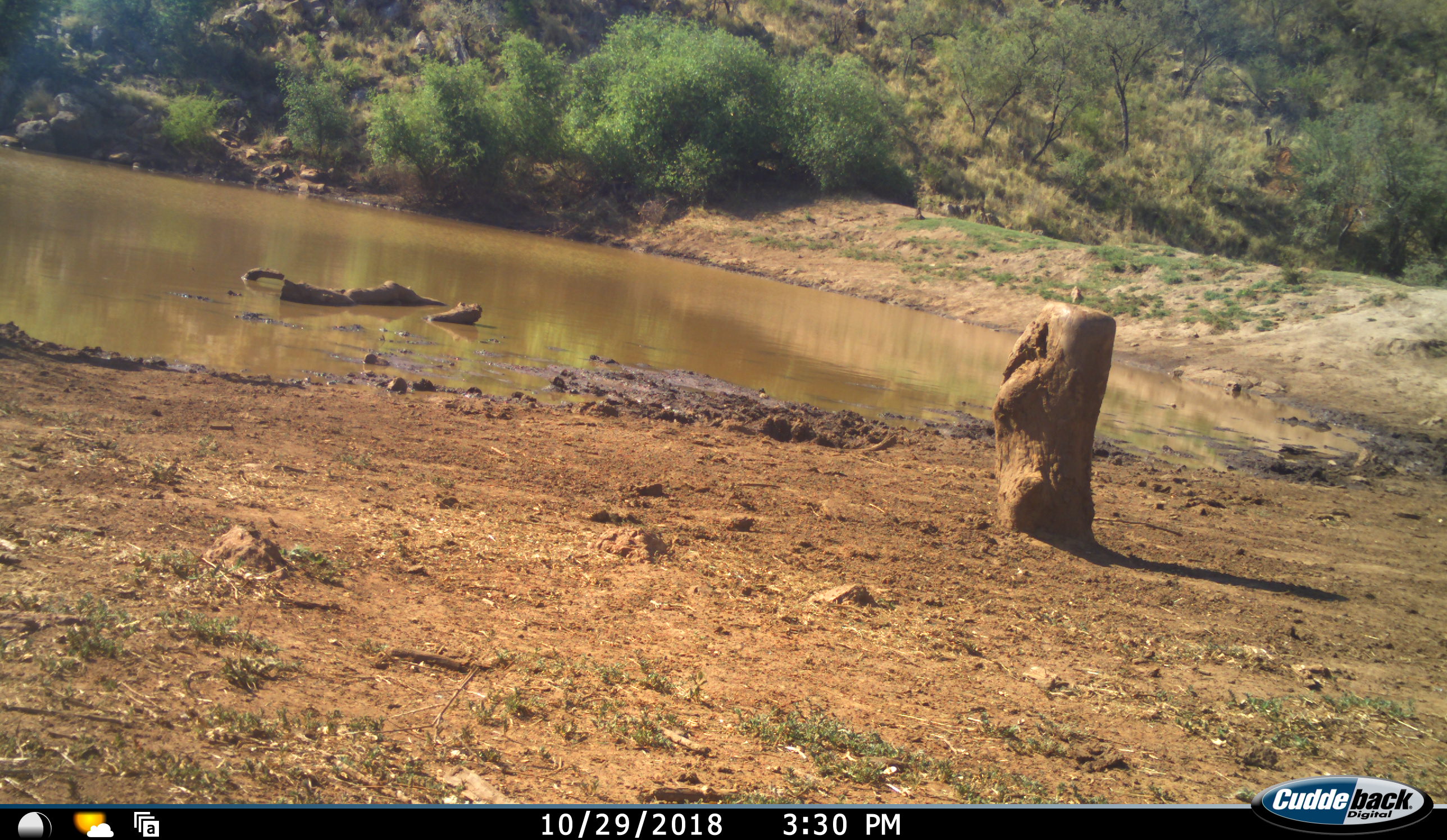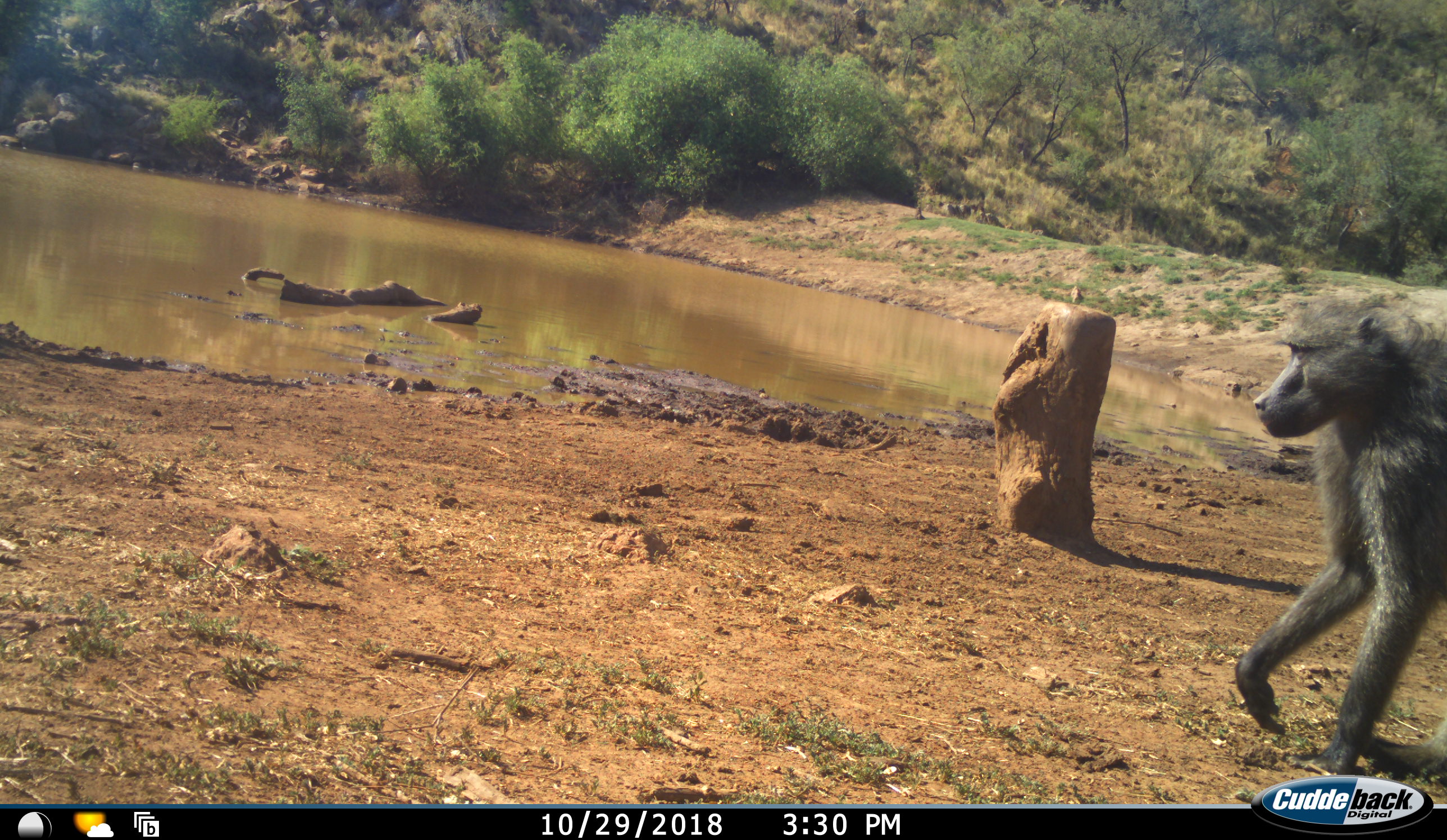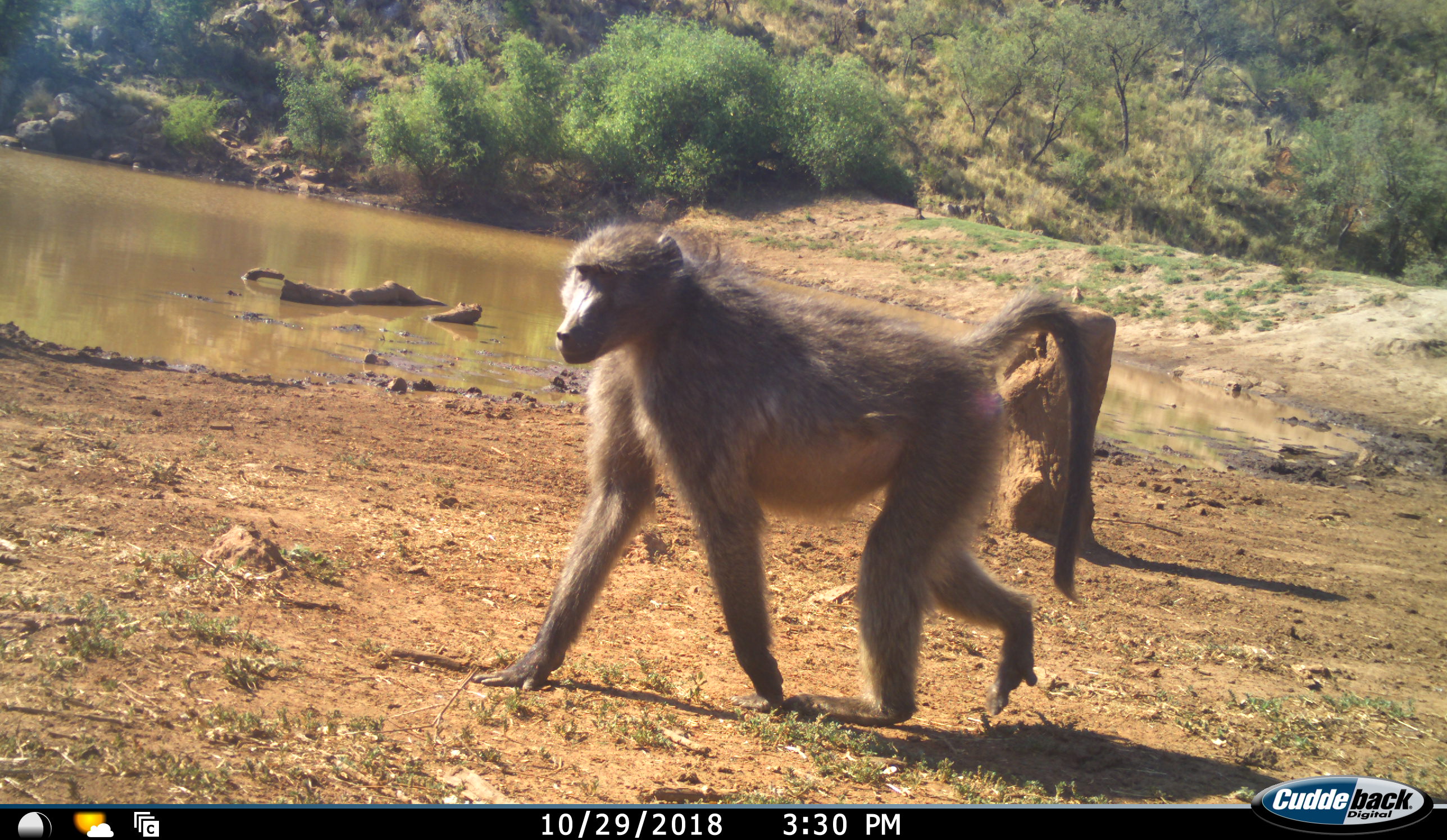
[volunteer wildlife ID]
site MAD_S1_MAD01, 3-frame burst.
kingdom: Animalia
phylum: Chordata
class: Mammalia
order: Primates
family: Cercopithecidae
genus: Papio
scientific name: Papio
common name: baboon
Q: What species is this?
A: Baboon (Papio).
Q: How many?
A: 1.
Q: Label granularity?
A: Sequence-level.